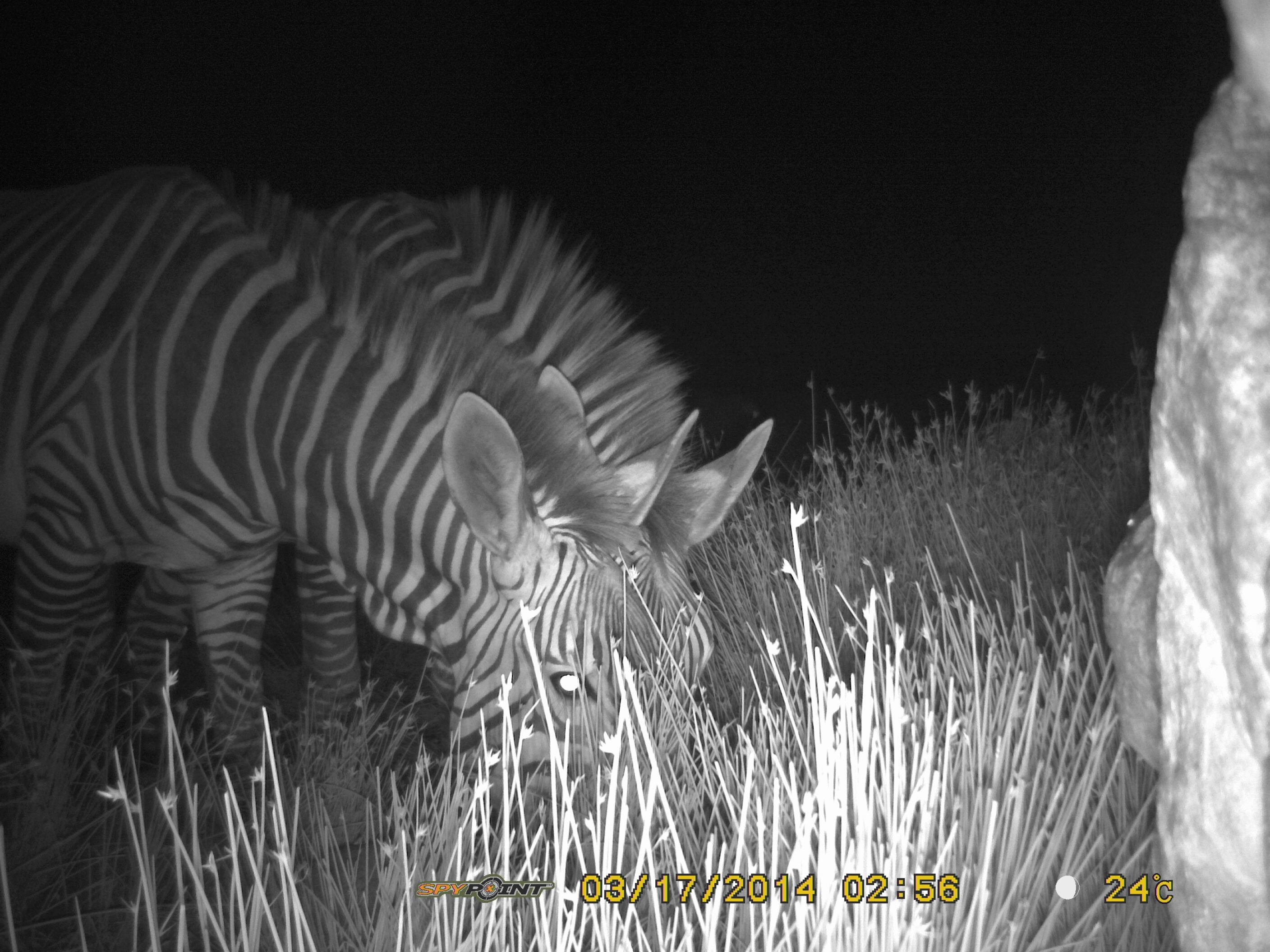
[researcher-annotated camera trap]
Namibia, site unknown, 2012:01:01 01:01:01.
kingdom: Animalia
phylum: Chordata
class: Mammalia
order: Perissodactyla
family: Equidae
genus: Equus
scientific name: Equus zebra hartmannae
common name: hartmann's mountain zebra